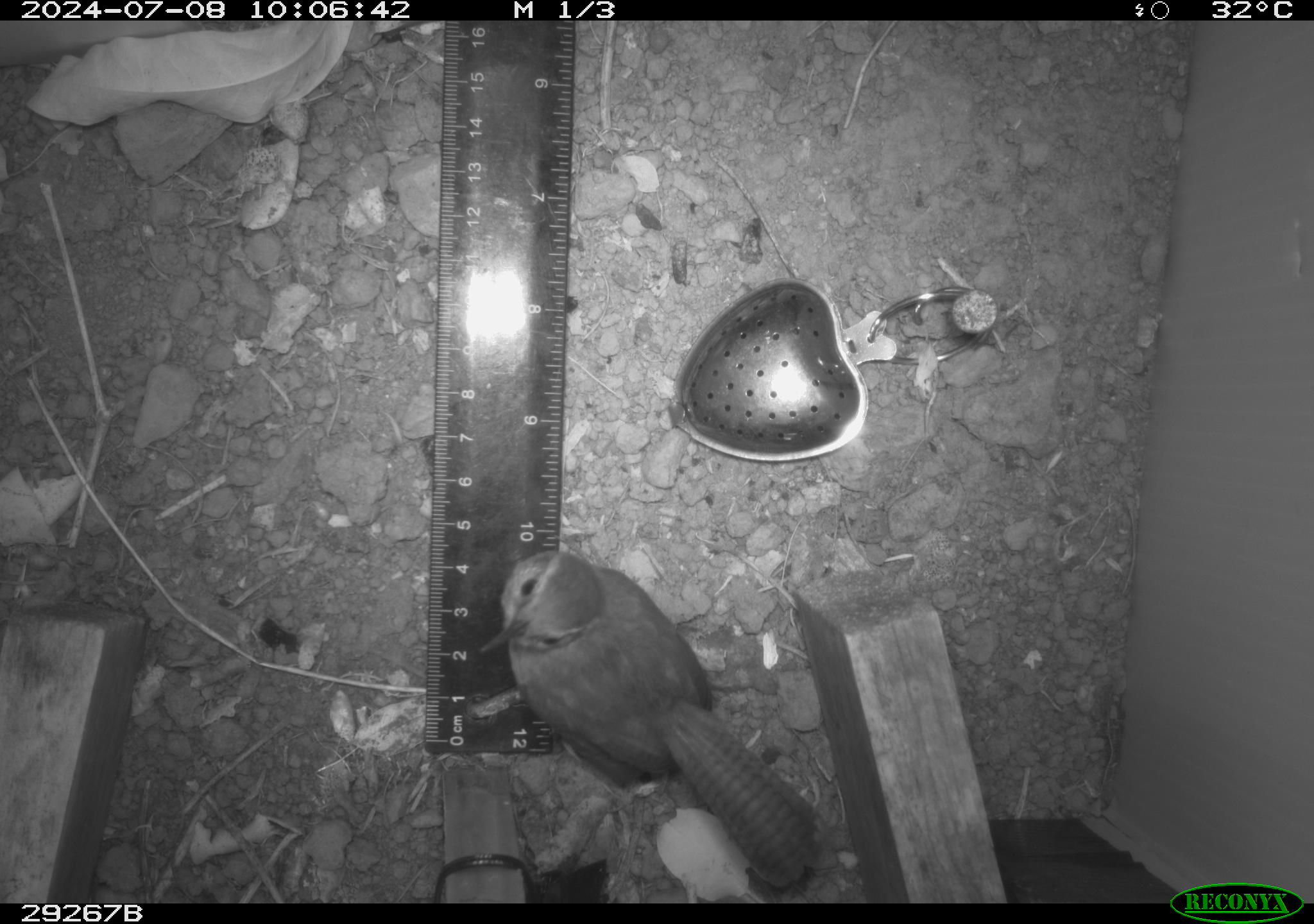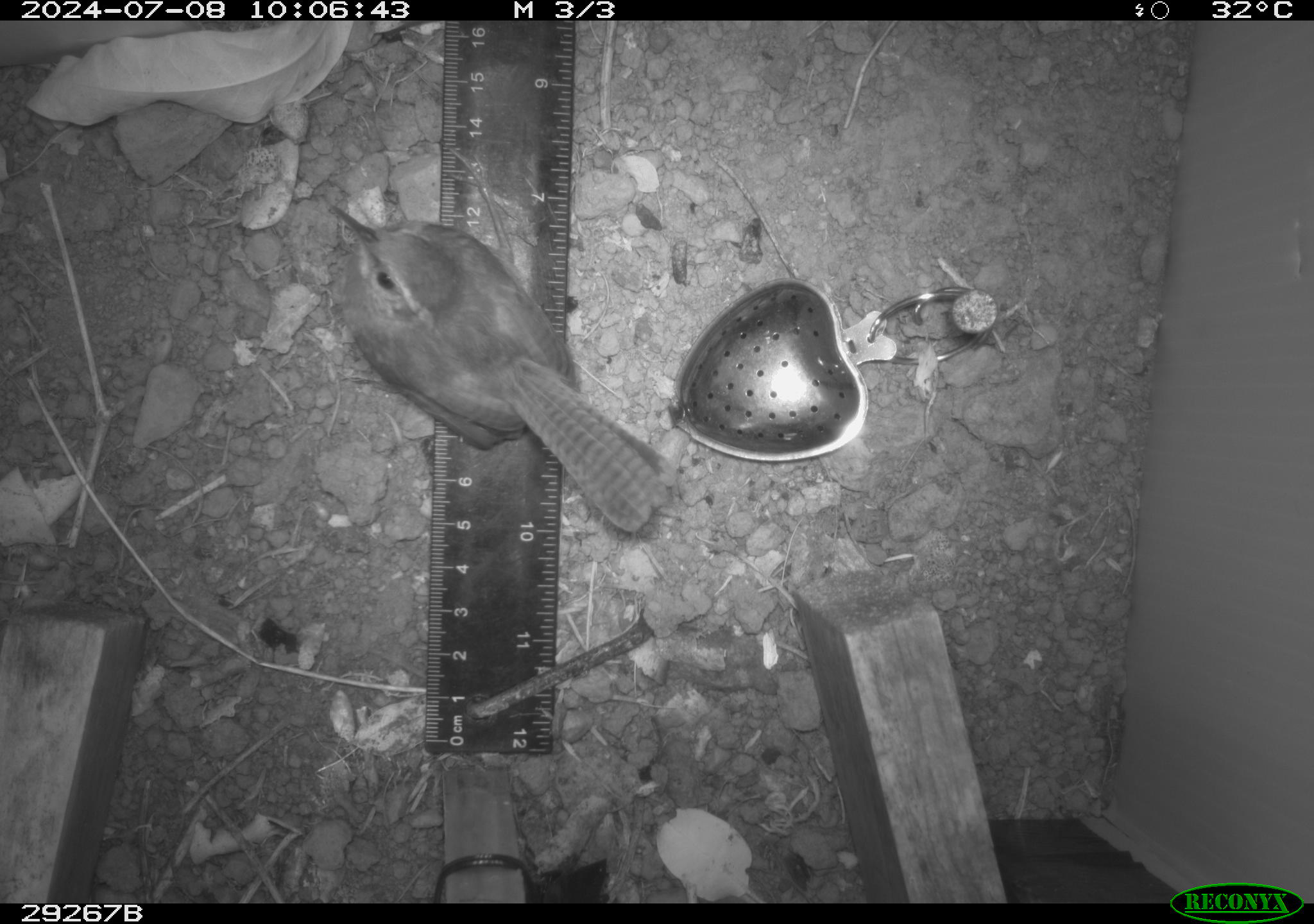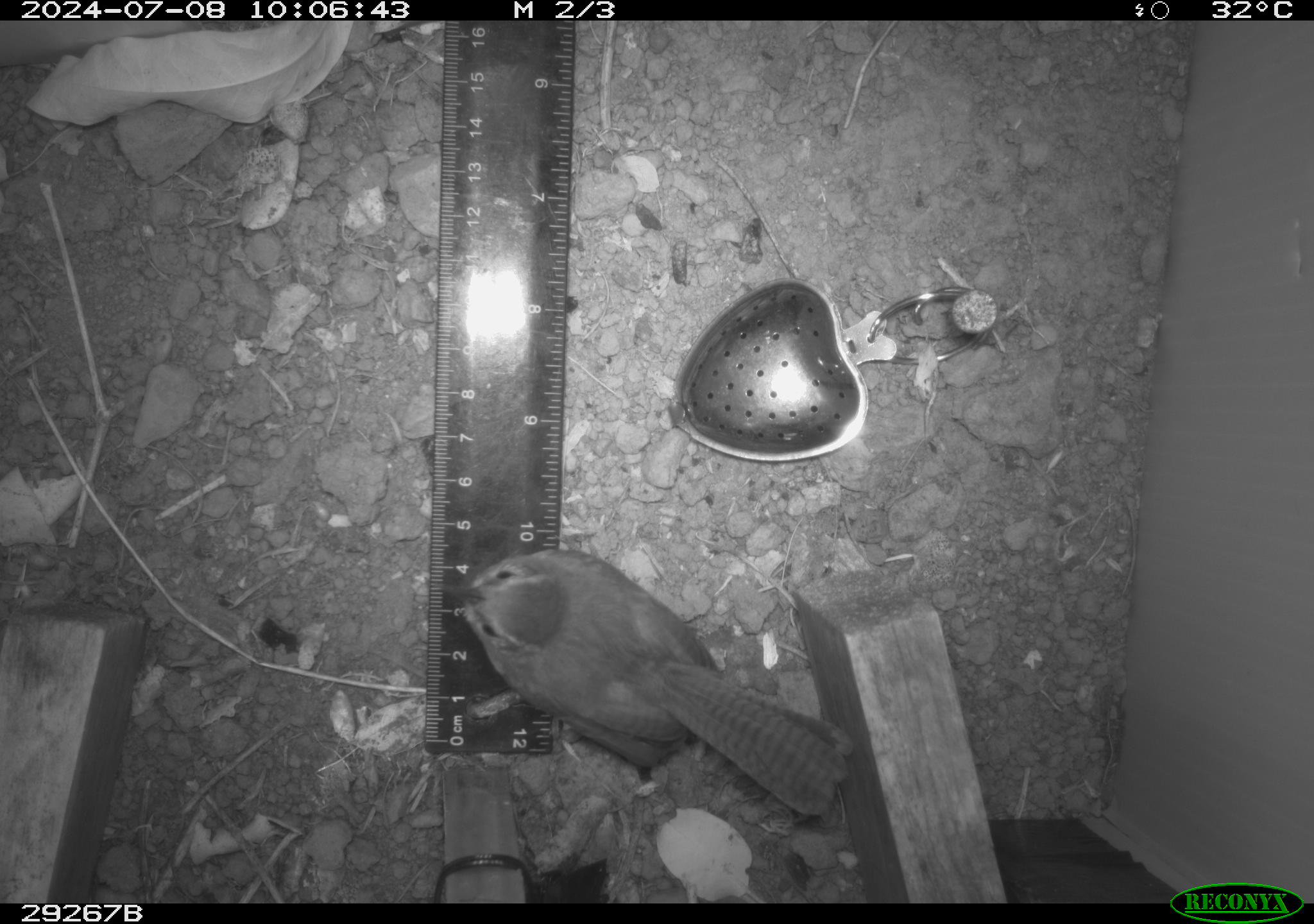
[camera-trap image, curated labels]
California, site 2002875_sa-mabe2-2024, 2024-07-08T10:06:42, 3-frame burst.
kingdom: Animalia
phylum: Chordata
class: Aves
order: Passeriformes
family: Troglodytidae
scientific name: Troglodytidae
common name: wren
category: troglodytidae family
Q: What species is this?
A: Troglodytidae family (wren) (Troglodytidae).